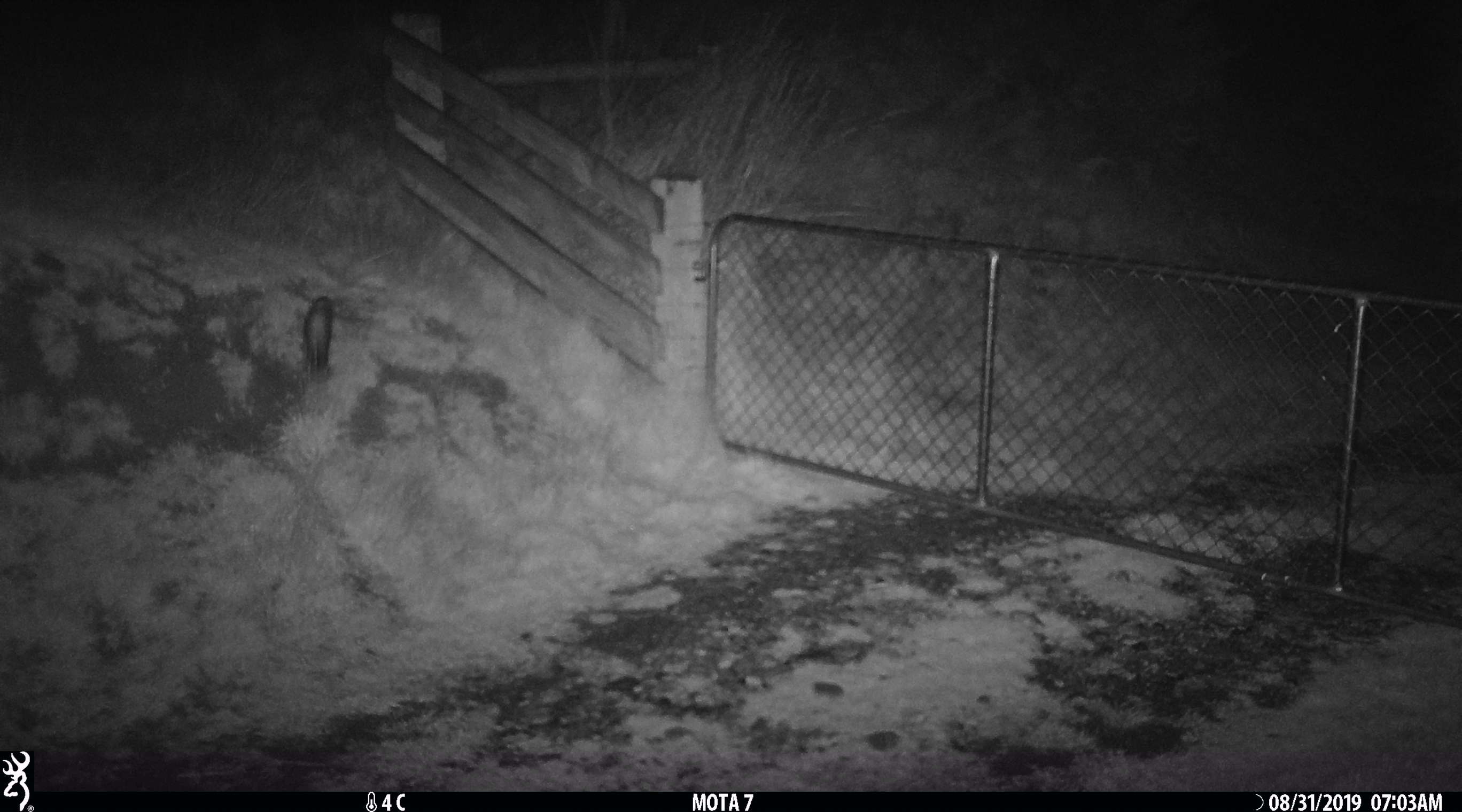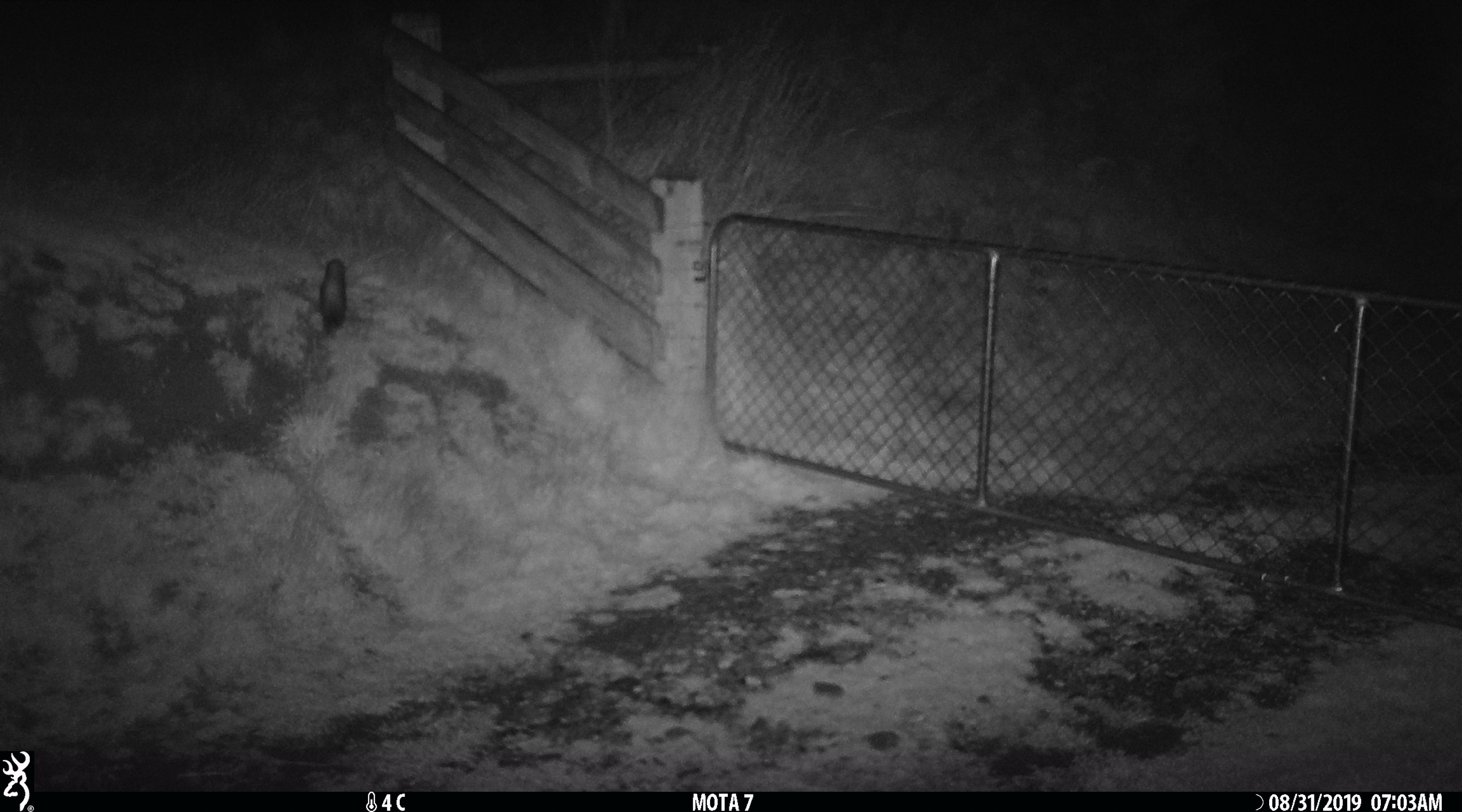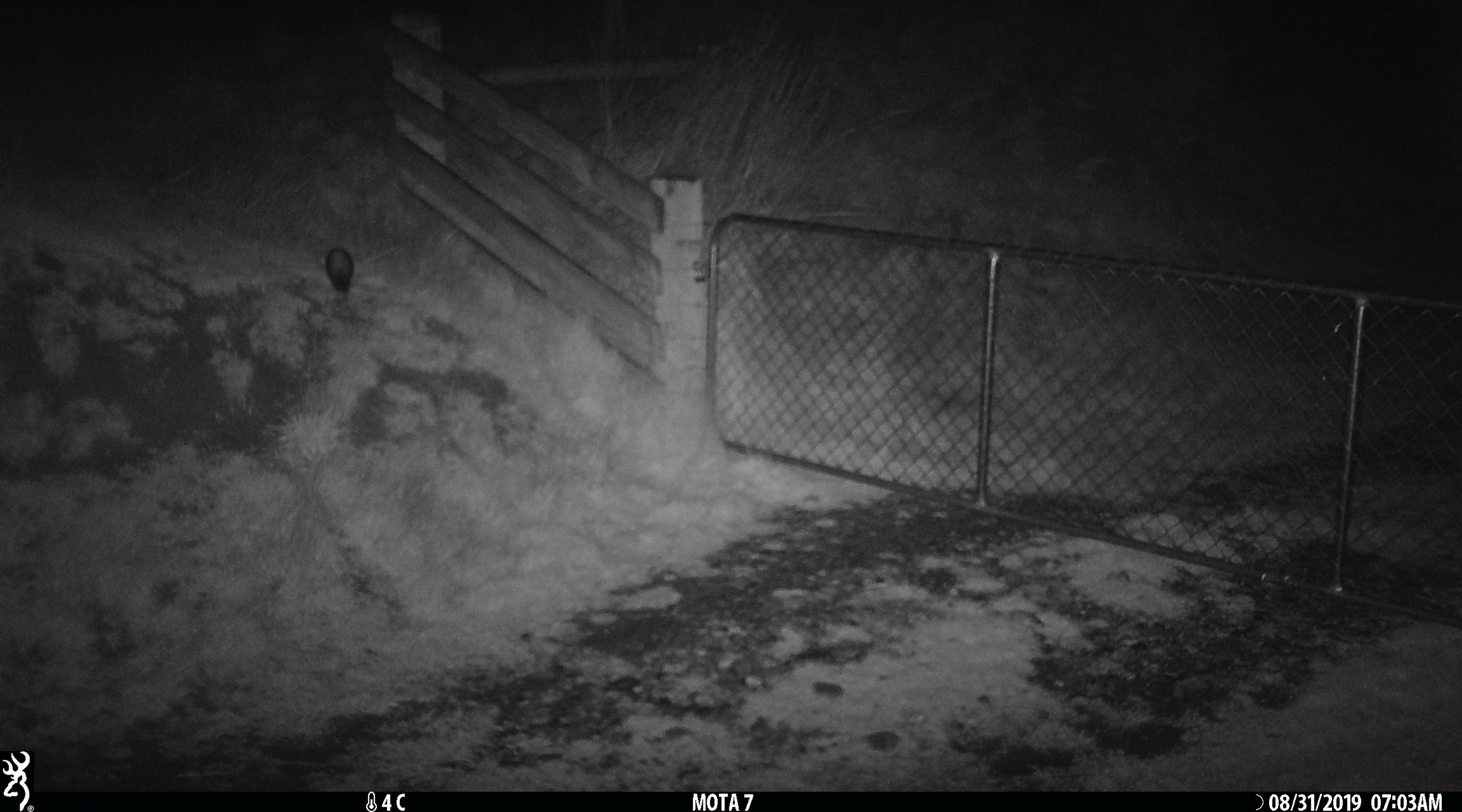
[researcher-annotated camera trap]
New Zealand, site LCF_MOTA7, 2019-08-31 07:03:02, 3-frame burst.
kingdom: Animalia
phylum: Chordata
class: Mammalia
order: Carnivora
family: Mustelidae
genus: Mustela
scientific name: Mustela furo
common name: ferret